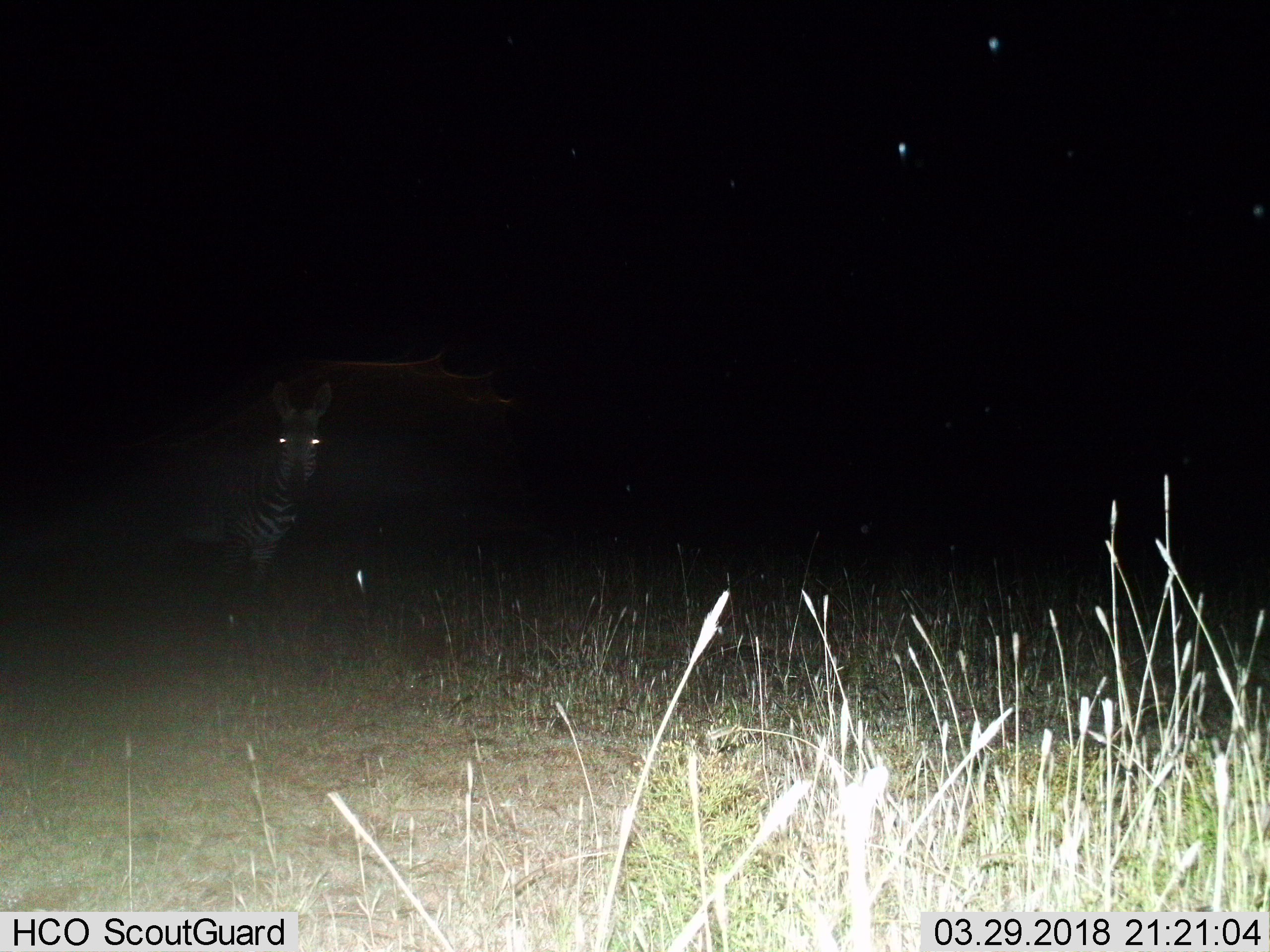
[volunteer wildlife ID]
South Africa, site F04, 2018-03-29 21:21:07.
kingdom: Animalia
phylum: Chordata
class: Mammalia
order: Perissodactyla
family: Equidae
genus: Equus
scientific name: Equus zebra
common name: mountain zebra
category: zebramountain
Zebramountain (mountain zebra) (Equus zebra), count 1. Behavior (volunteer vote fractions): standing 100%, resting 0%, moving 0%, interacting 0%. Young present (vote fraction): 0%. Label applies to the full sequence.